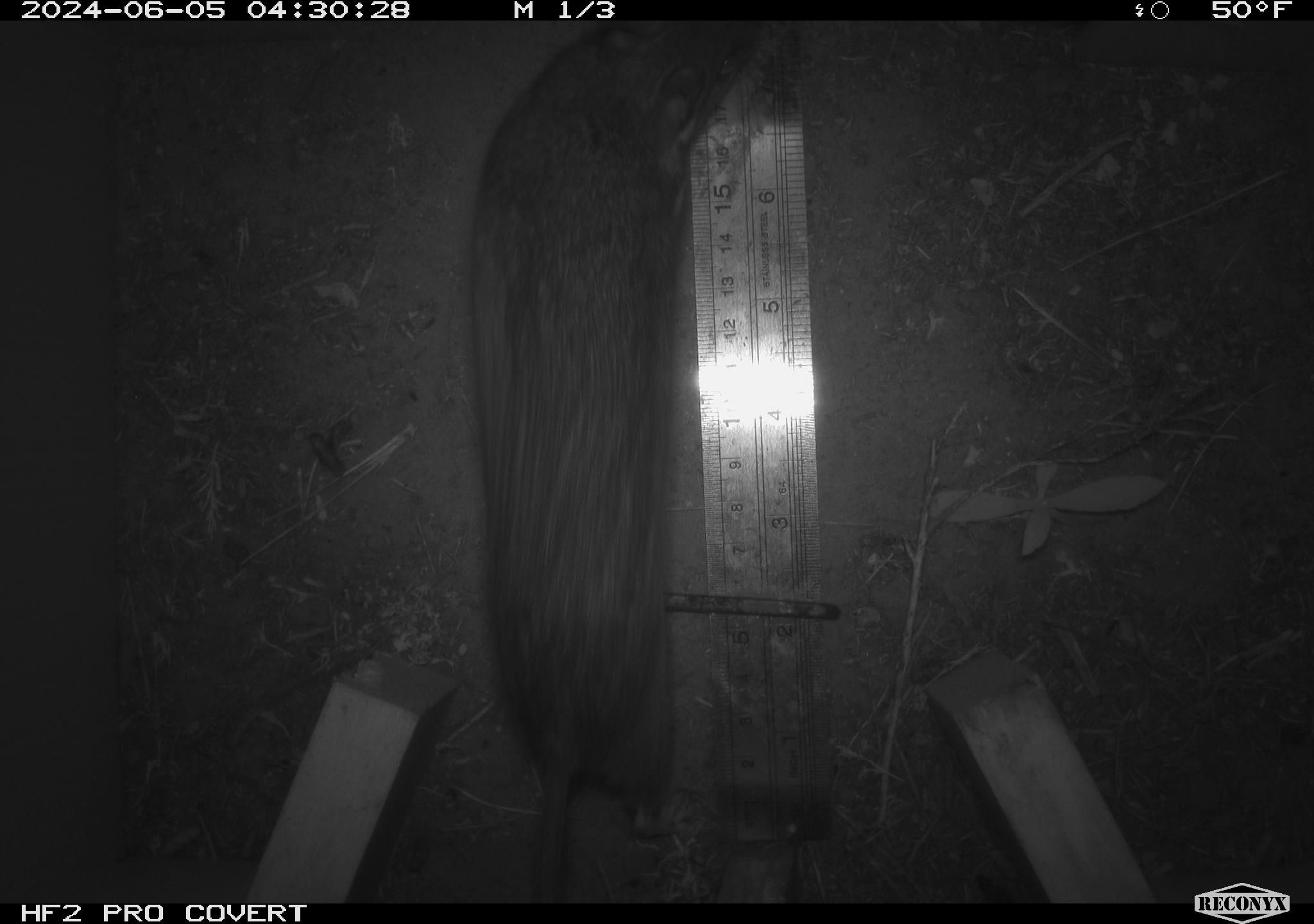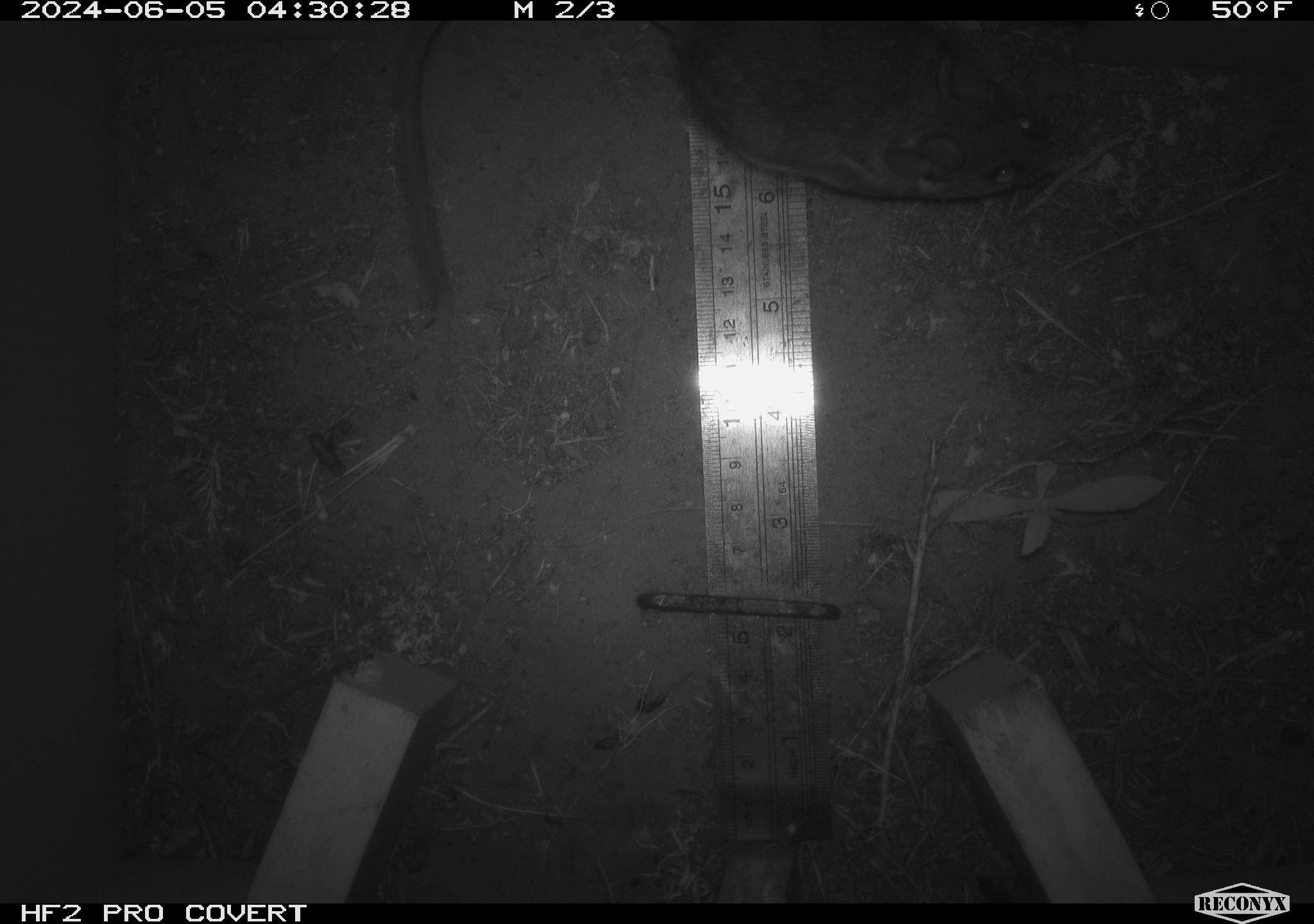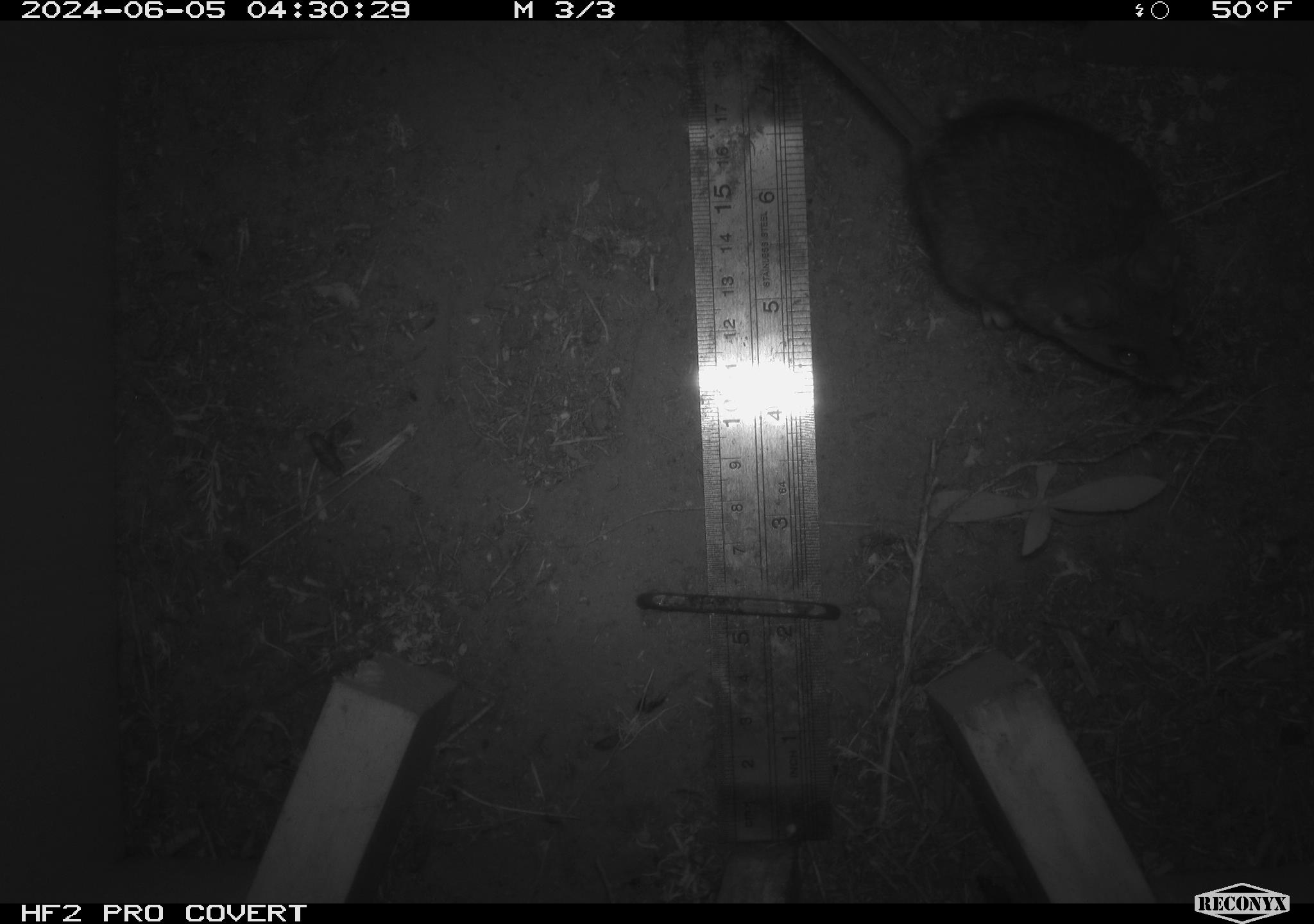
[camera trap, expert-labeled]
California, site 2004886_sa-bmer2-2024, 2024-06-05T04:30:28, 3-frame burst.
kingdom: Animalia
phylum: Chordata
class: Mammalia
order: Rodentia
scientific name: Rodentia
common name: woodrat or rat or mouse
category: woodrat or rat or mouse species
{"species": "woodrat or rat or mouse species (woodrat or rat or mouse) (Rodentia)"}